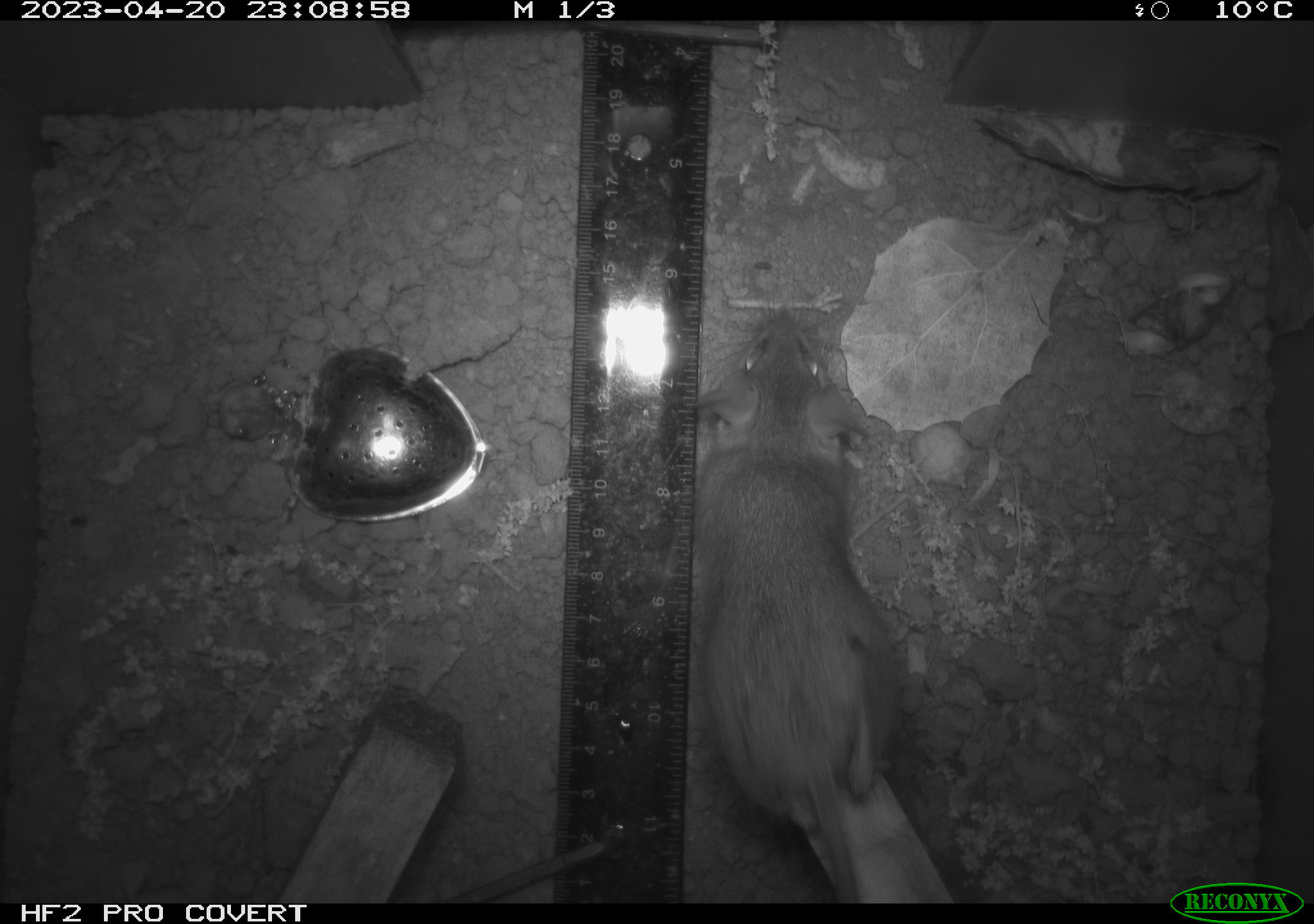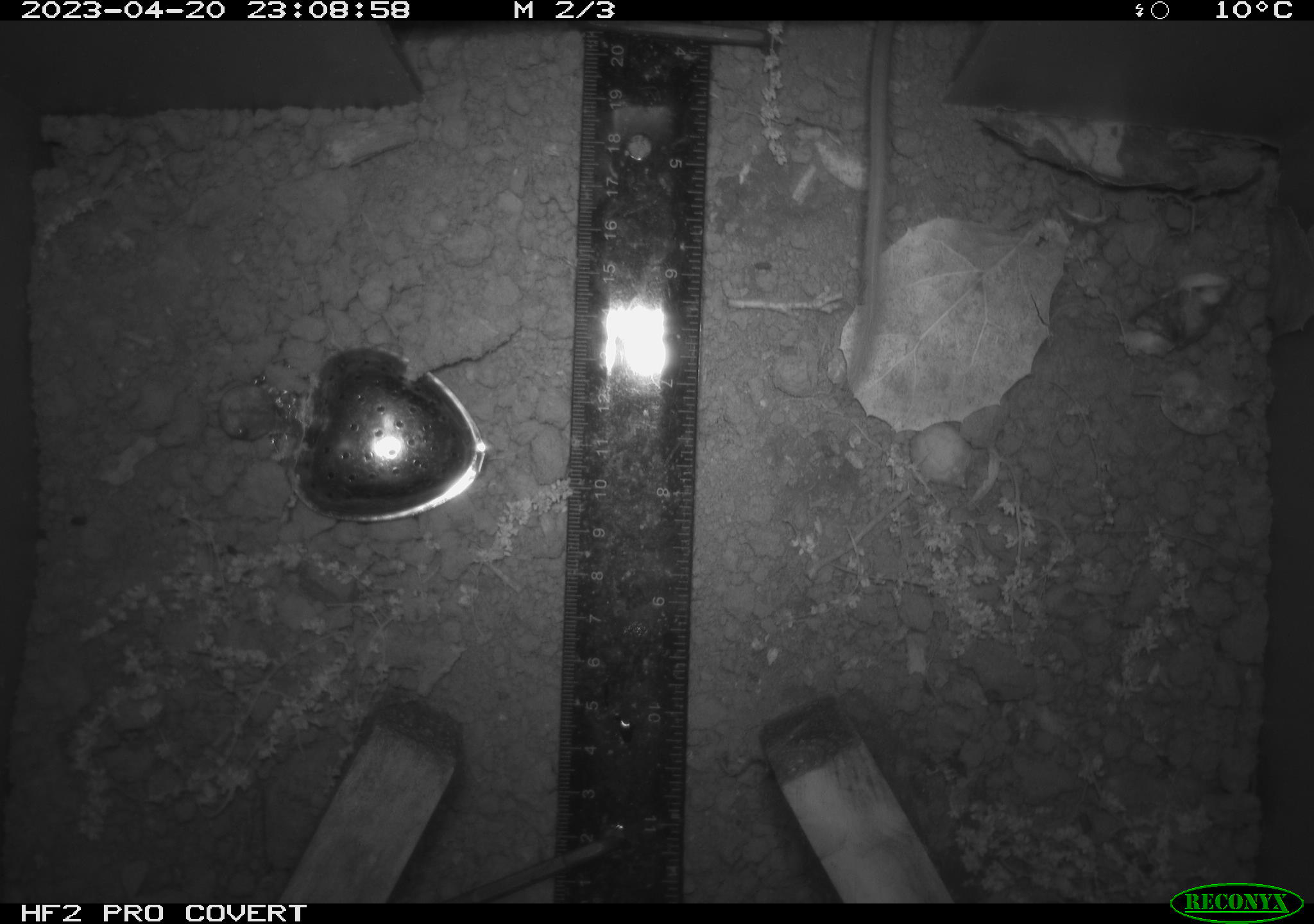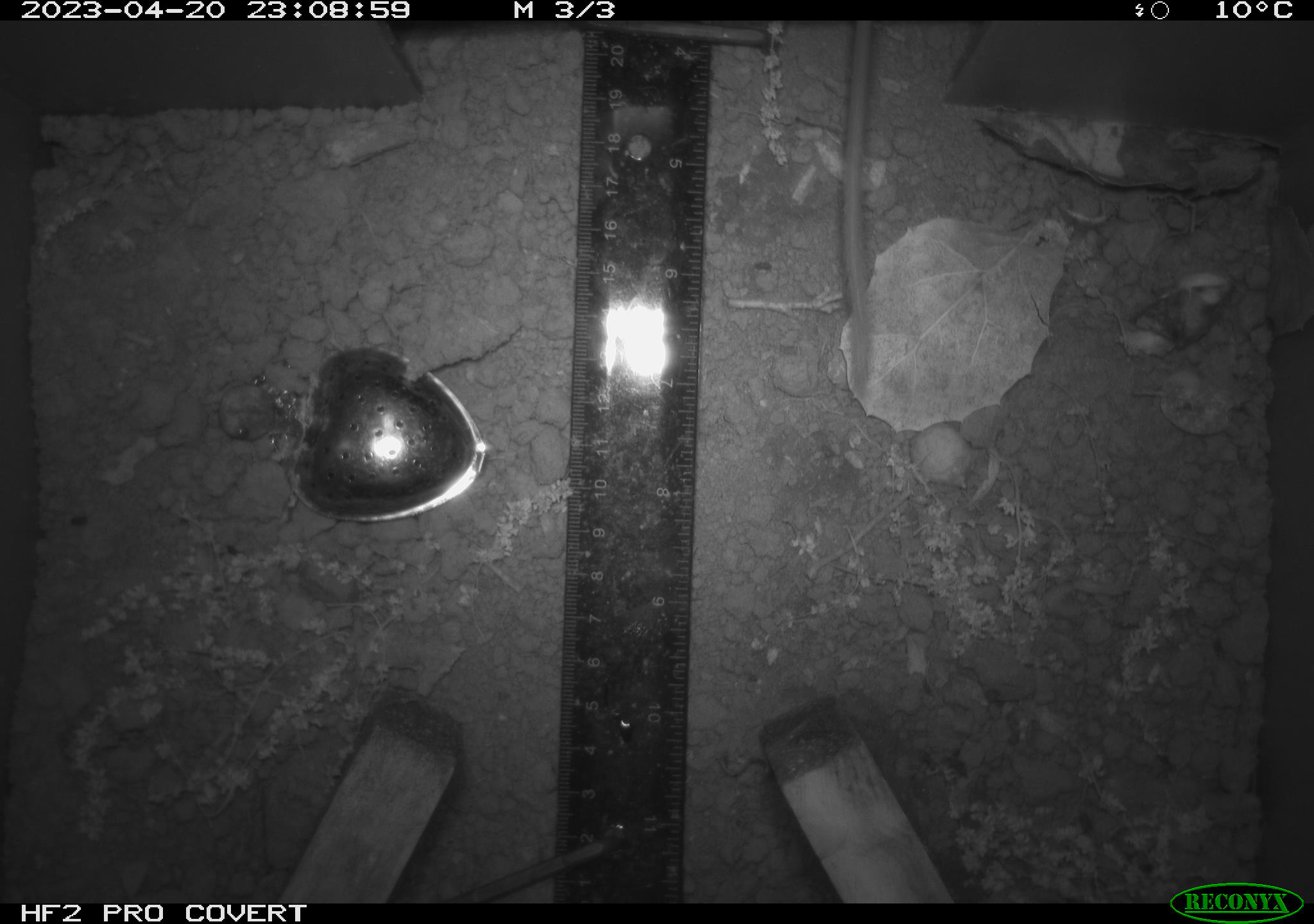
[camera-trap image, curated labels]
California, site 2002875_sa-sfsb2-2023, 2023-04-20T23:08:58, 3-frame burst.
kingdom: Animalia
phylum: Chordata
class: Mammalia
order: Rodentia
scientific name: Rodentia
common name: mouse species